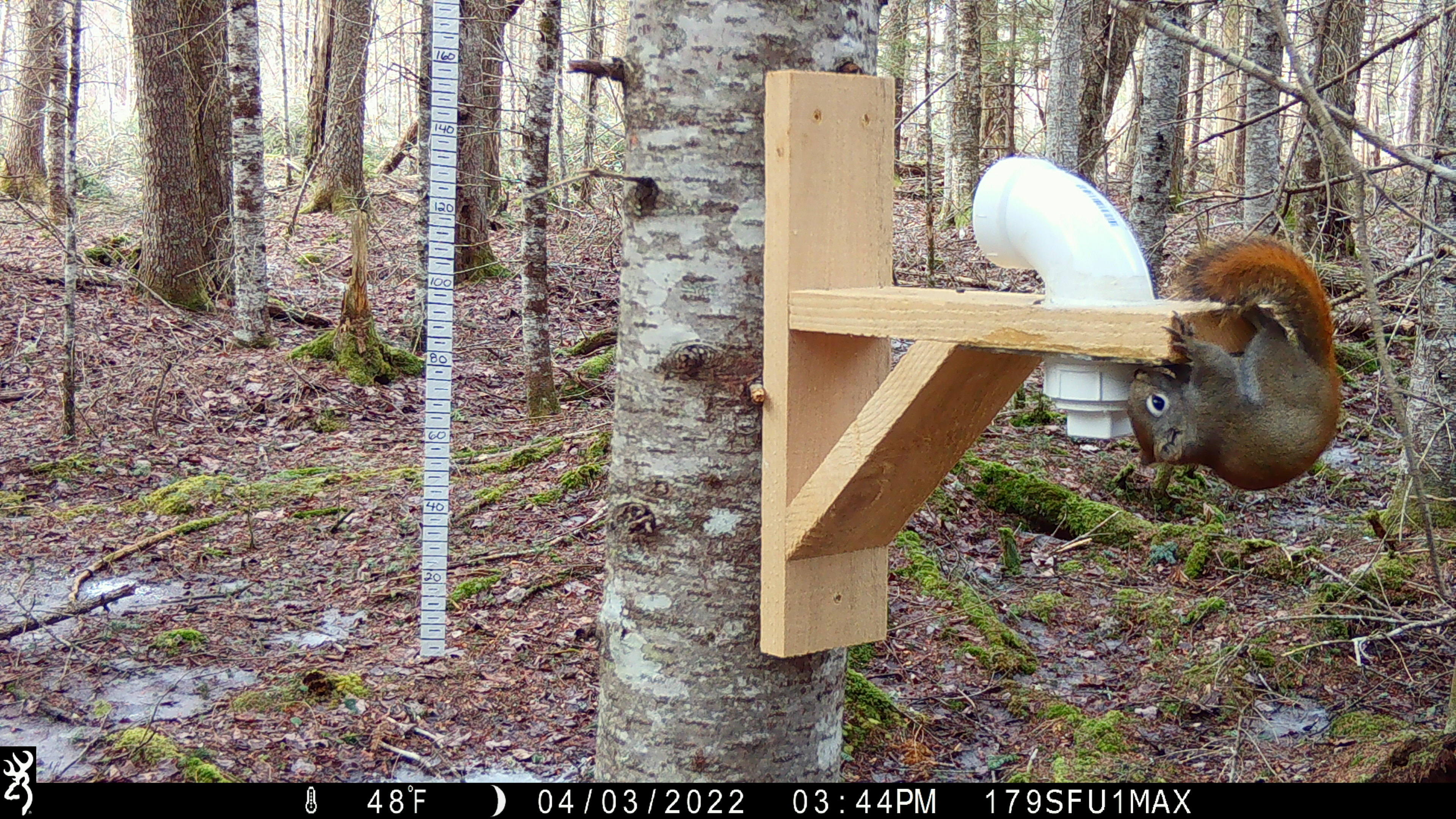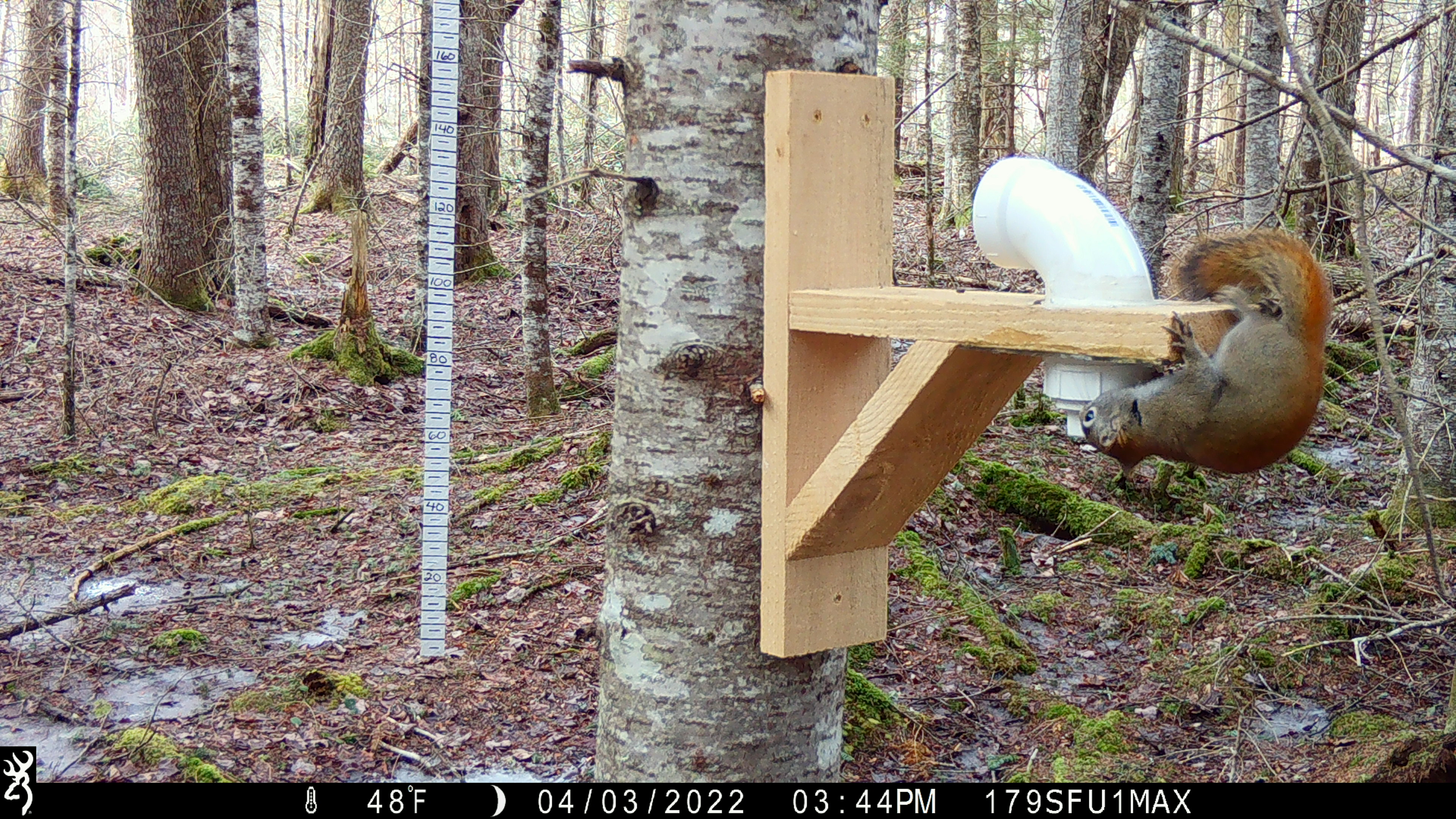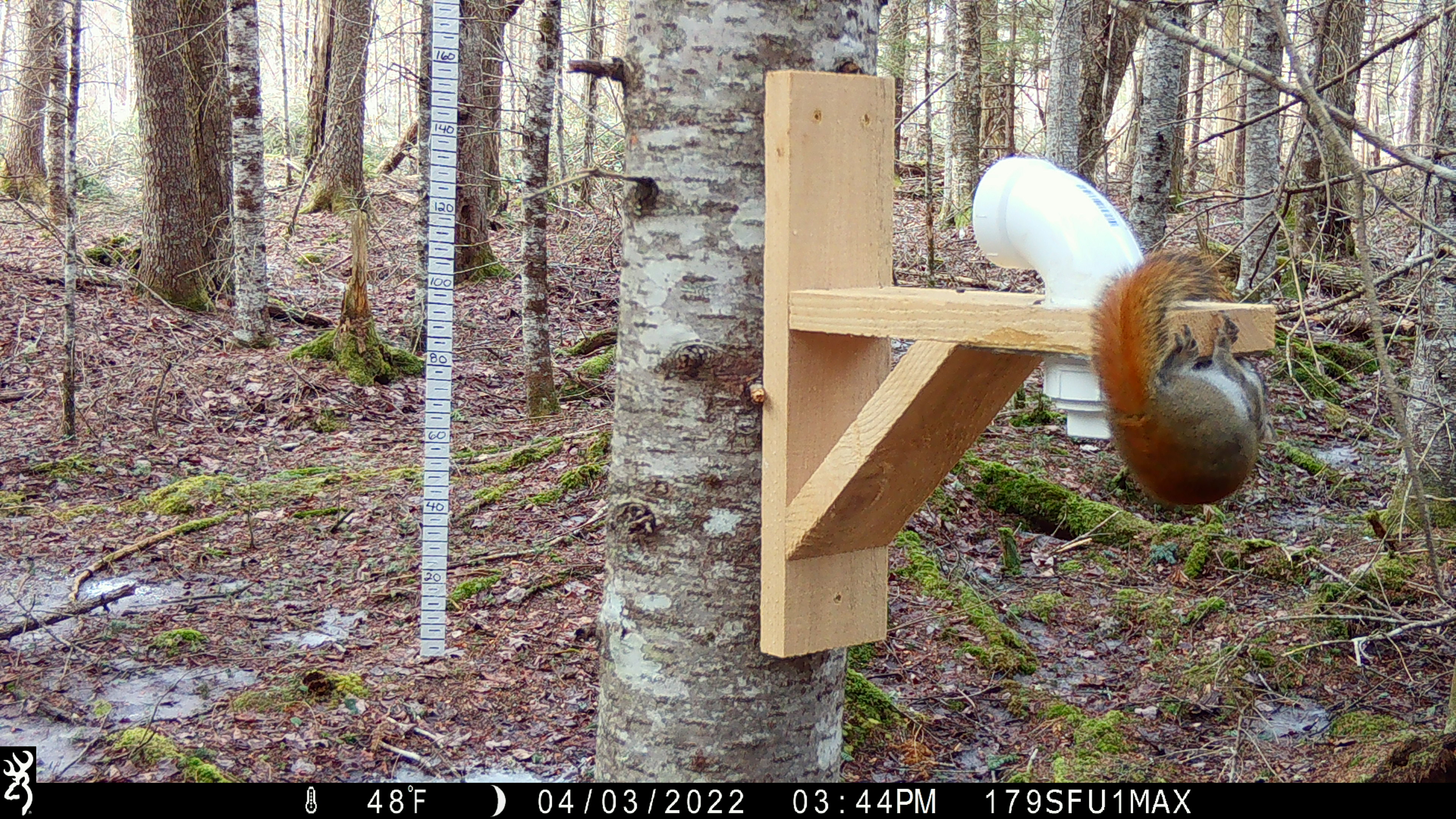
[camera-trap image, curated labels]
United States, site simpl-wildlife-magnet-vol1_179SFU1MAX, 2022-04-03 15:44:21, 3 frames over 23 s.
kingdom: Animalia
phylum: Chordata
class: Mammalia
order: Rodentia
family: Sciuridae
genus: Tamiasciurus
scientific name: Tamiasciurus hudsonicus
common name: red squirrel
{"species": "red squirrel (Tamiasciurus hudsonicus)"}